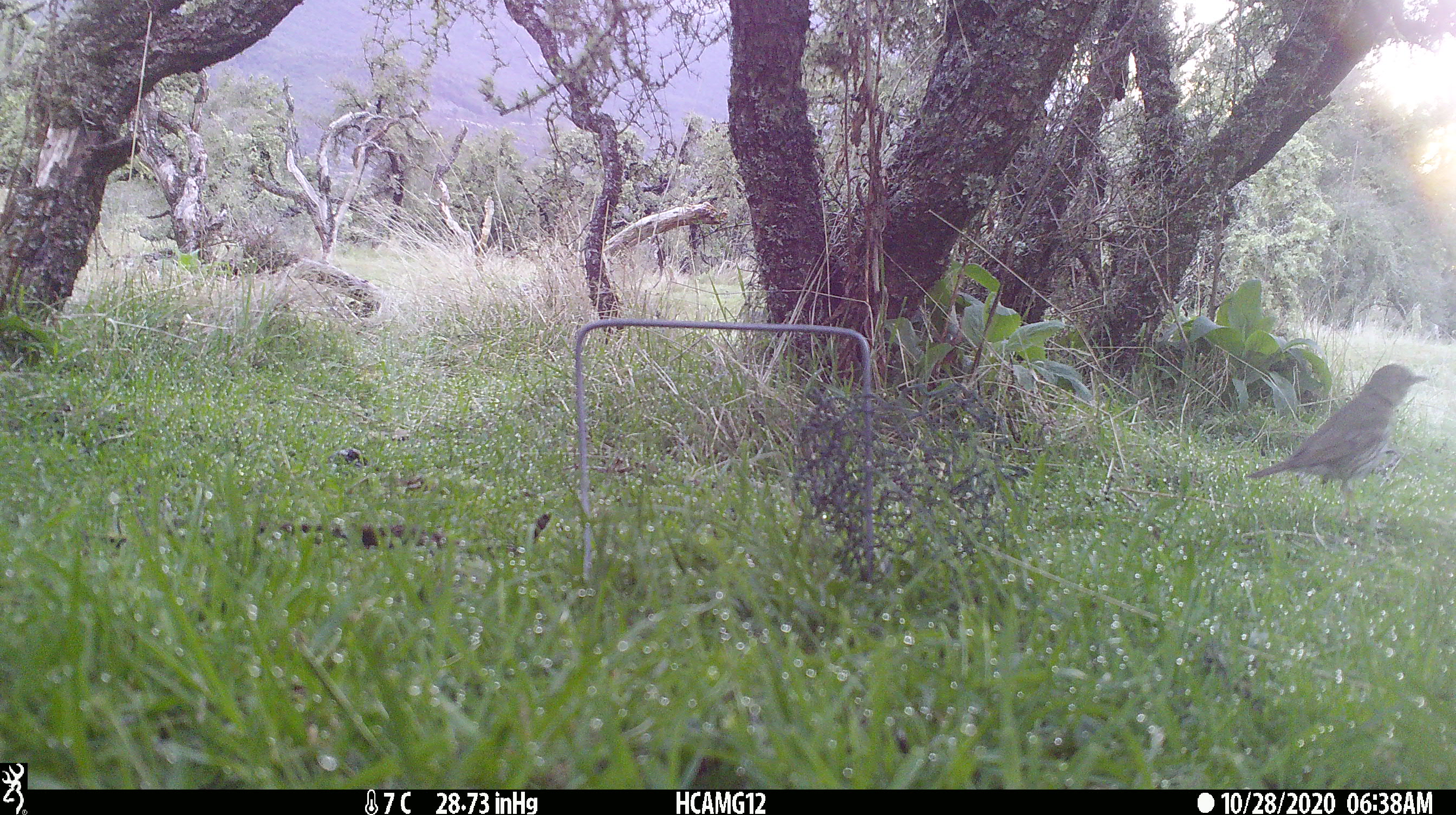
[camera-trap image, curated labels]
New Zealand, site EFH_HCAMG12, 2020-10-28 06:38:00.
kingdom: Animalia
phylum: Chordata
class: Aves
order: Passeriformes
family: Turdidae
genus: Turdus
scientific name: Turdus philomelos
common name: song thrush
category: thrush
Thrush (song thrush) (Turdus philomelos).